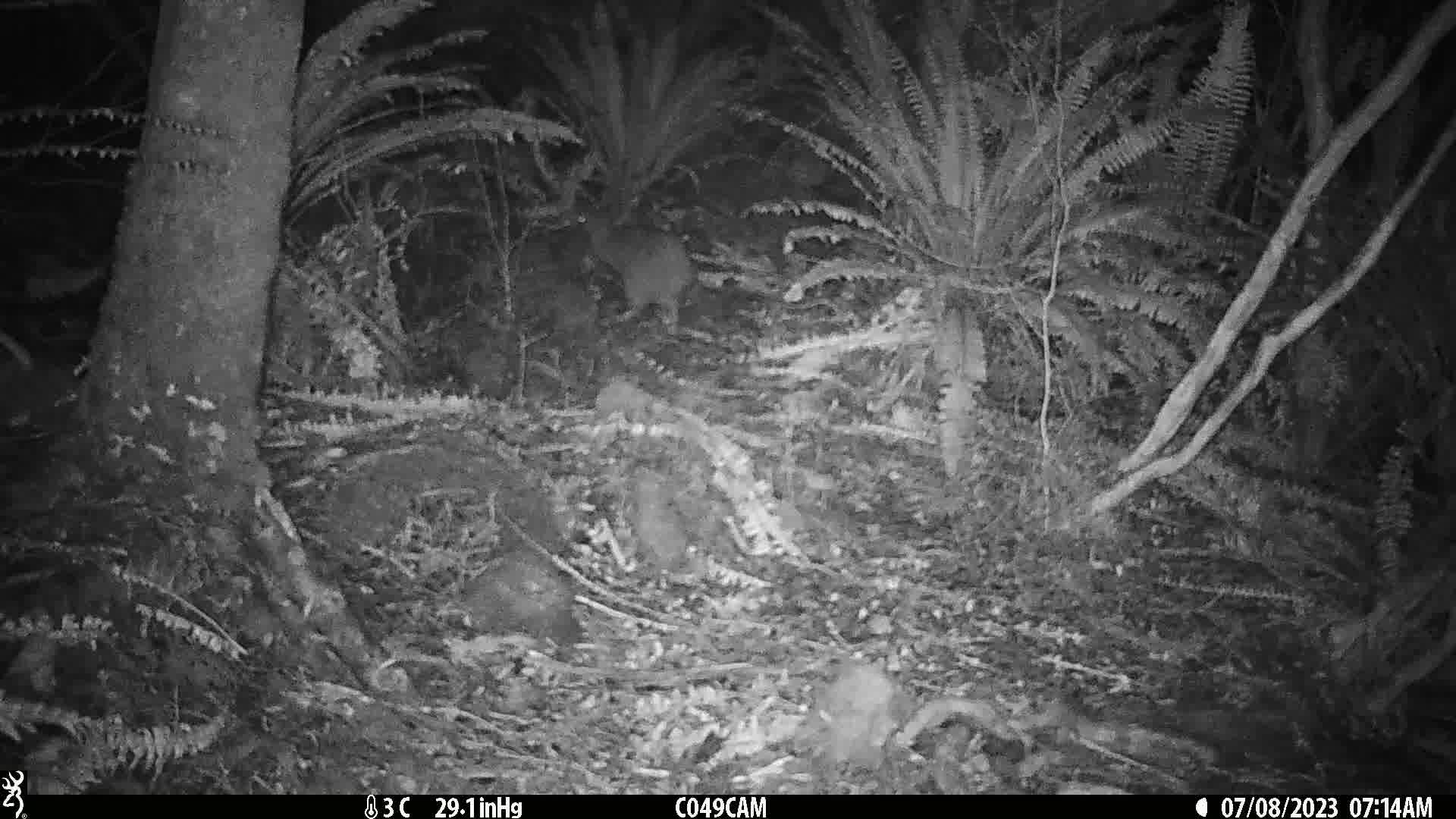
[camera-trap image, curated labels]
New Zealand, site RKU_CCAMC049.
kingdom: Animalia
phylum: Chordata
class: Aves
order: Apterygiformes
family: Apterygidae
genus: Apteryx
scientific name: Apteryx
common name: kiwi